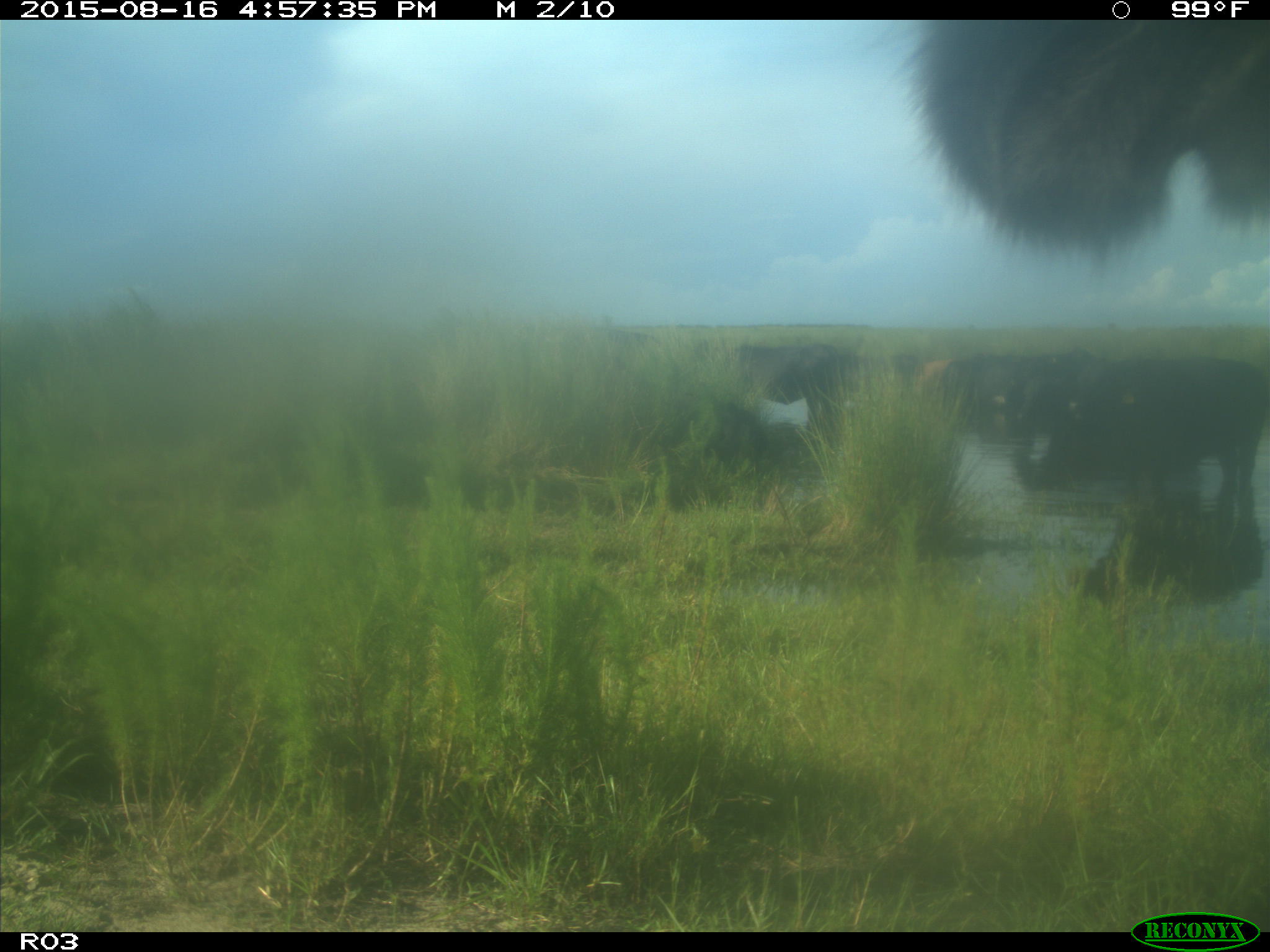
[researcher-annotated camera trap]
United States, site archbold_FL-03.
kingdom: Animalia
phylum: Chordata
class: Mammalia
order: Artiodactyla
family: Bovidae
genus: Bos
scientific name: Bos taurus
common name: domestic cow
Bos taurus (domestic cow).